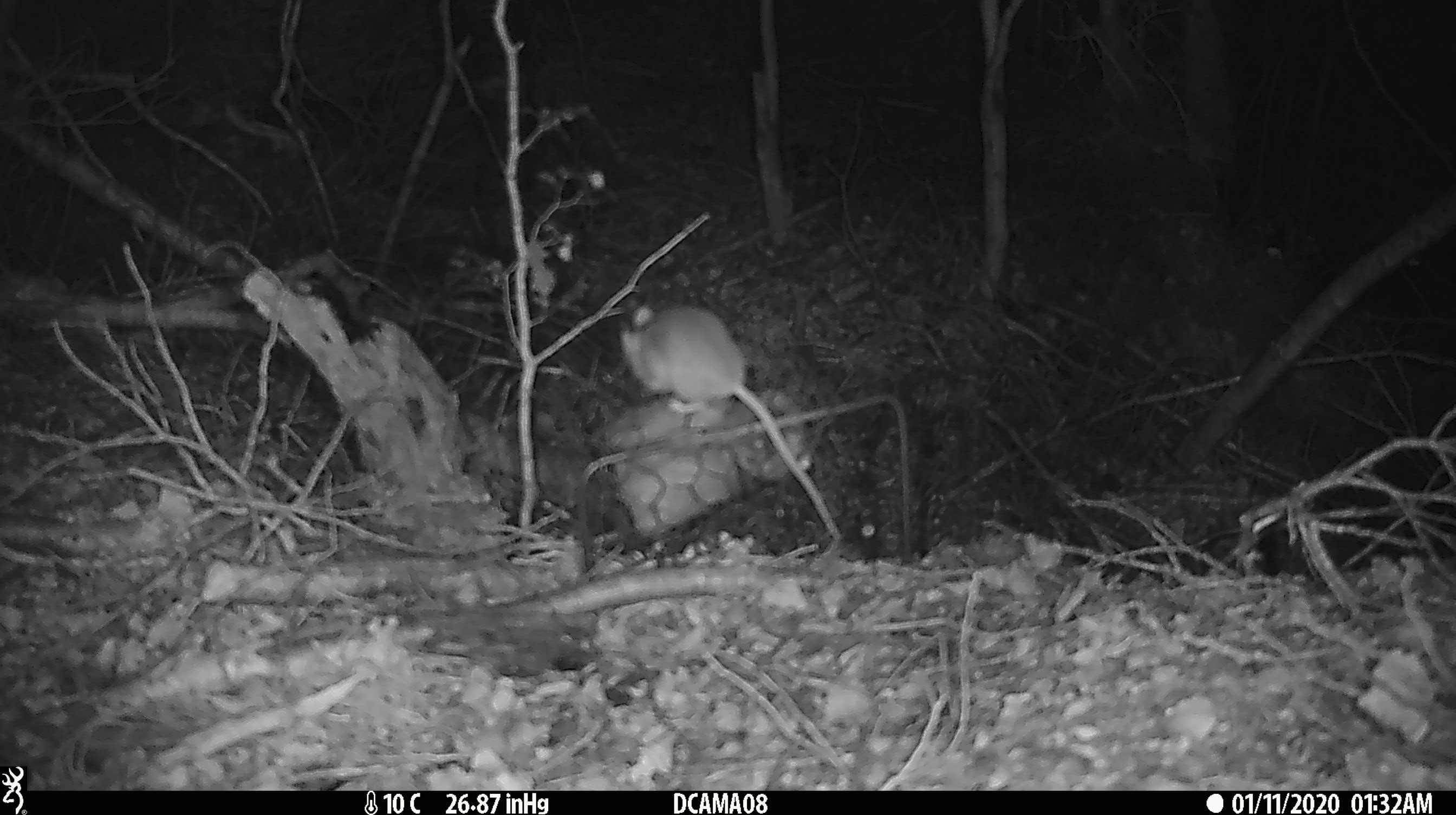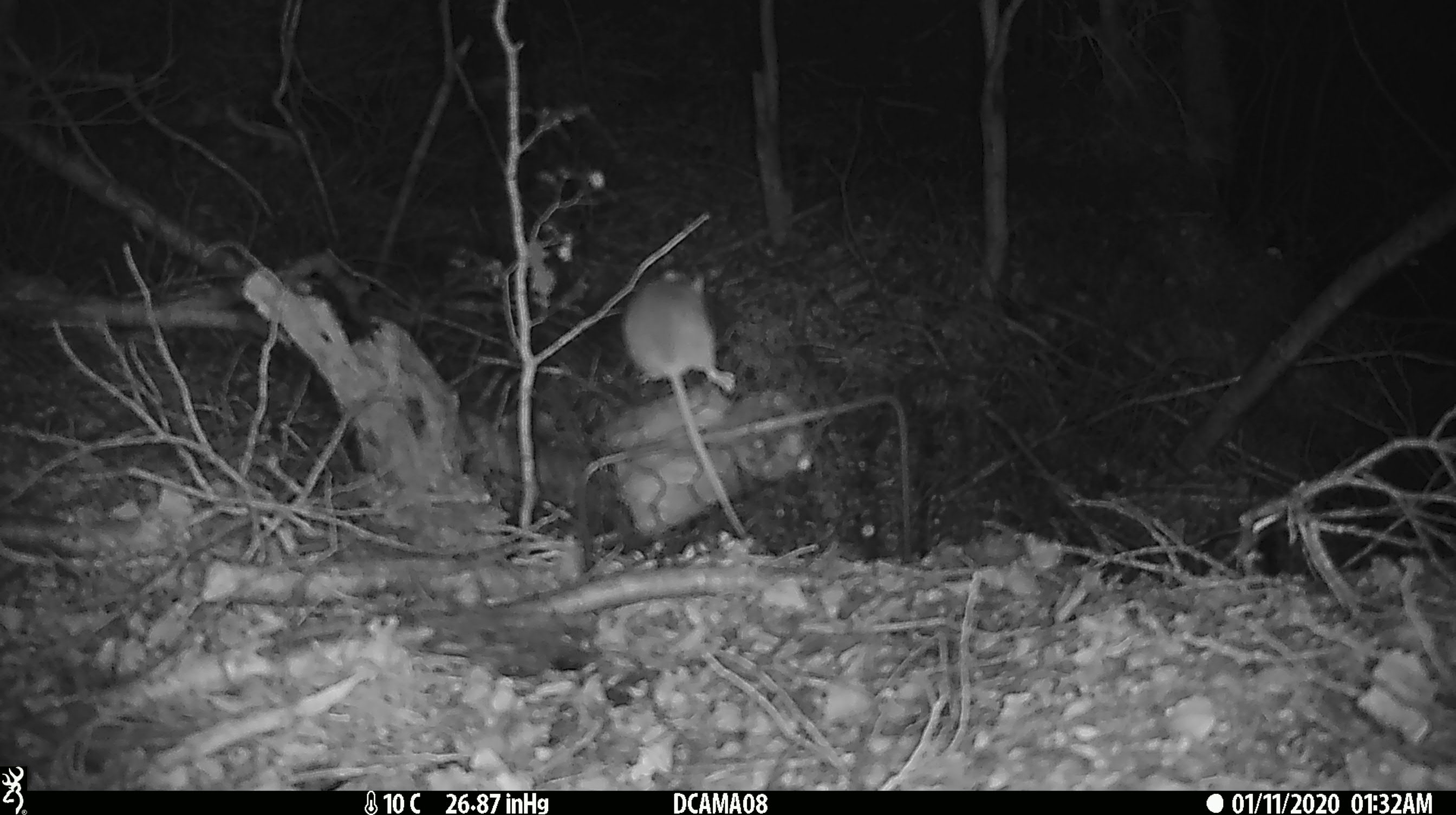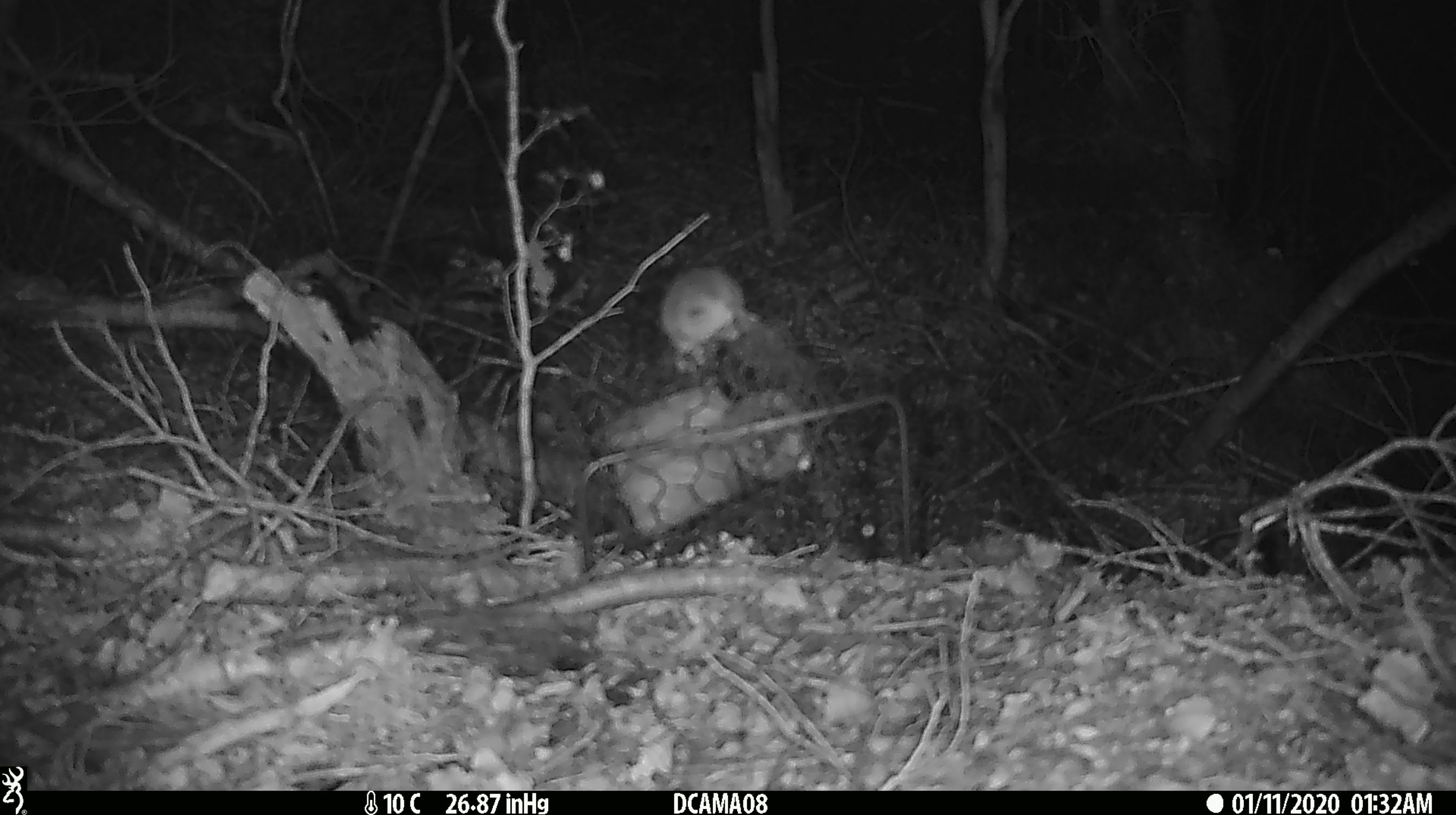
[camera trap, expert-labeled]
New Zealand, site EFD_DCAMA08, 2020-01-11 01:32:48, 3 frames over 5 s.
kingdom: Animalia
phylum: Chordata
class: Mammalia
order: Rodentia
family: Muridae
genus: Mus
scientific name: Mus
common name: mouse